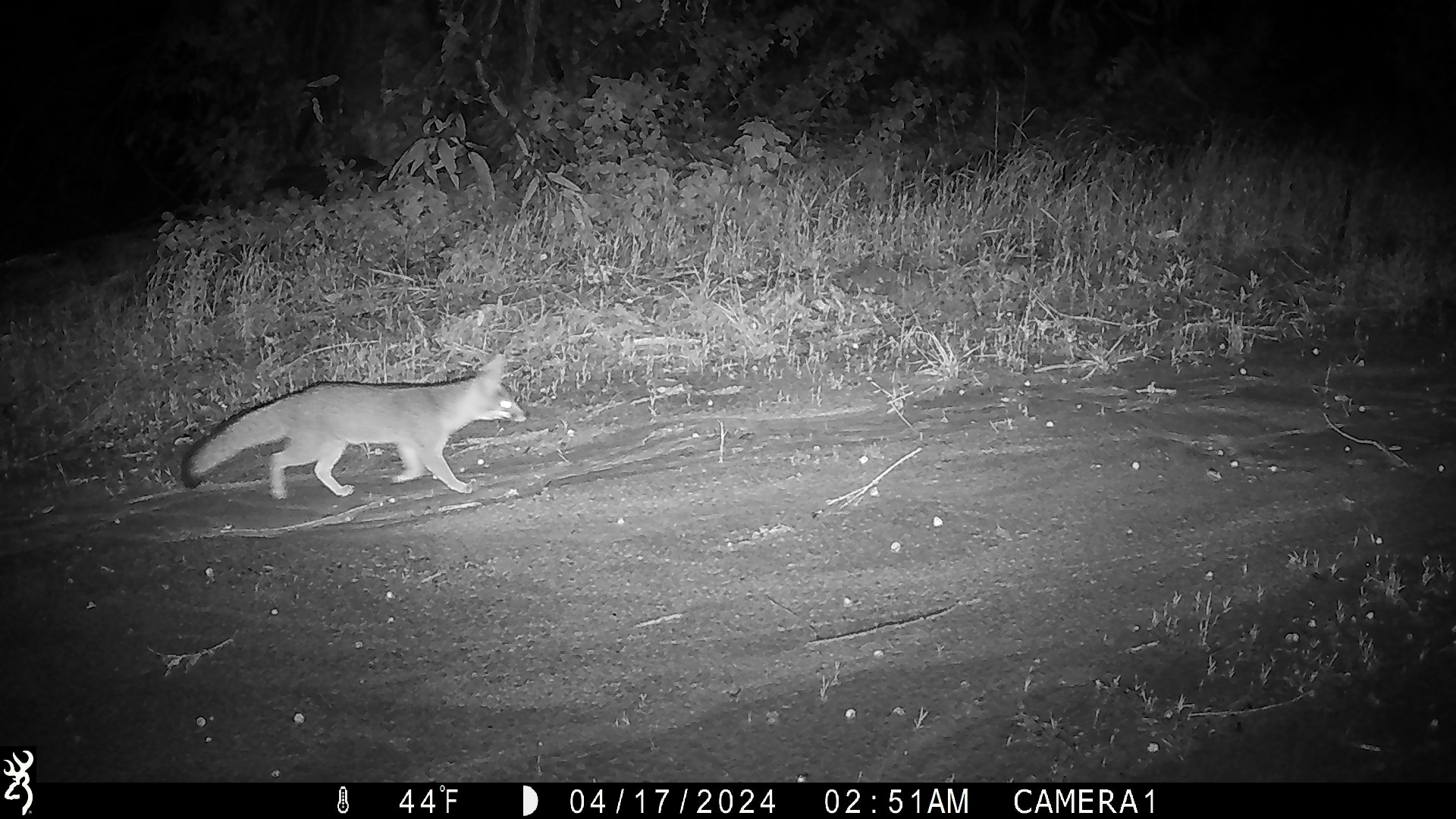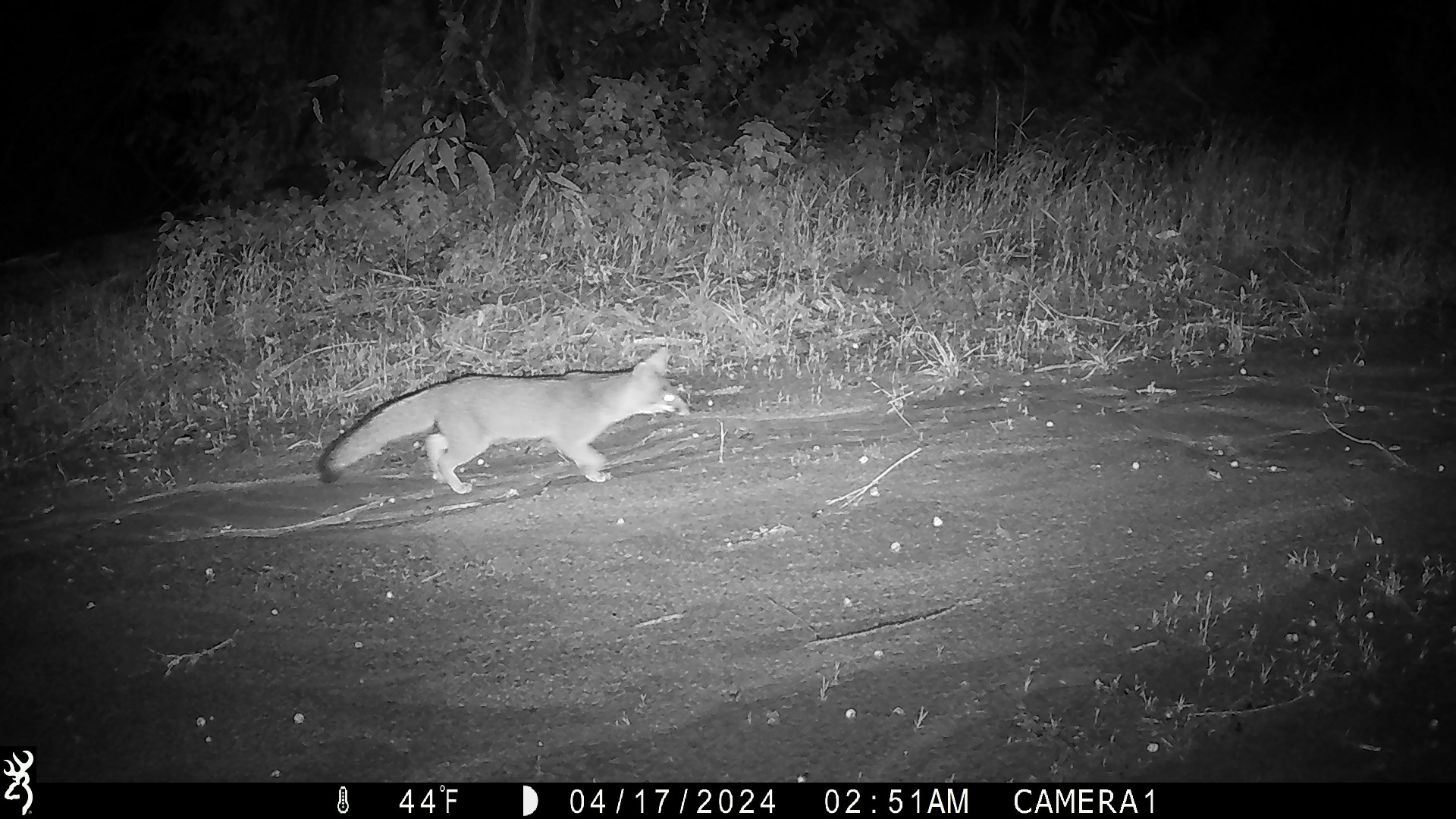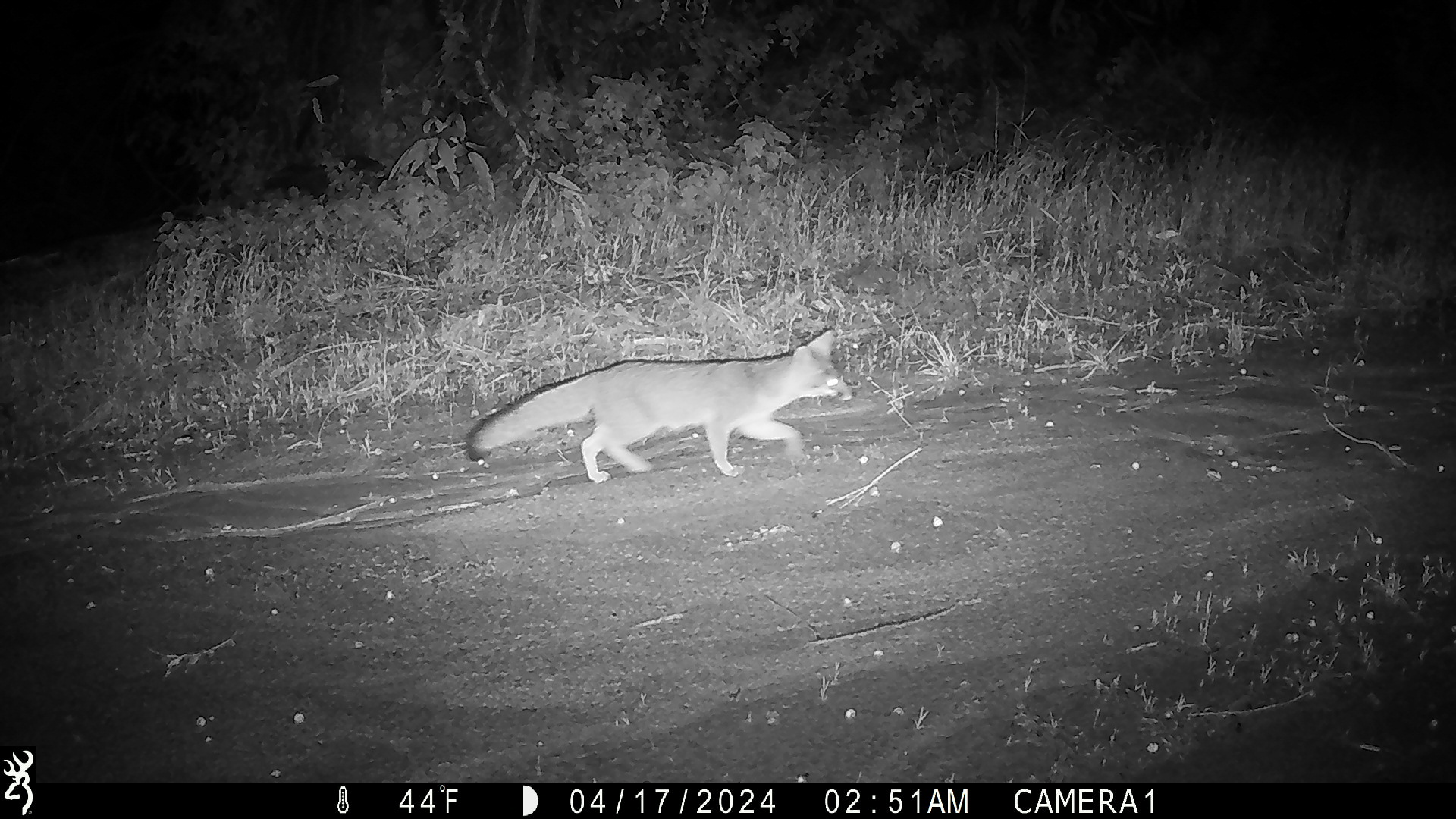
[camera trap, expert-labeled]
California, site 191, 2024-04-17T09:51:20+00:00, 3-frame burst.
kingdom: Animalia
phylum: Chordata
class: Mammalia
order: Carnivora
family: Canidae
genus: Urocyon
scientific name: Urocyon cinereoargenteus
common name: gray fox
Gray fox (Urocyon cinereoargenteus).